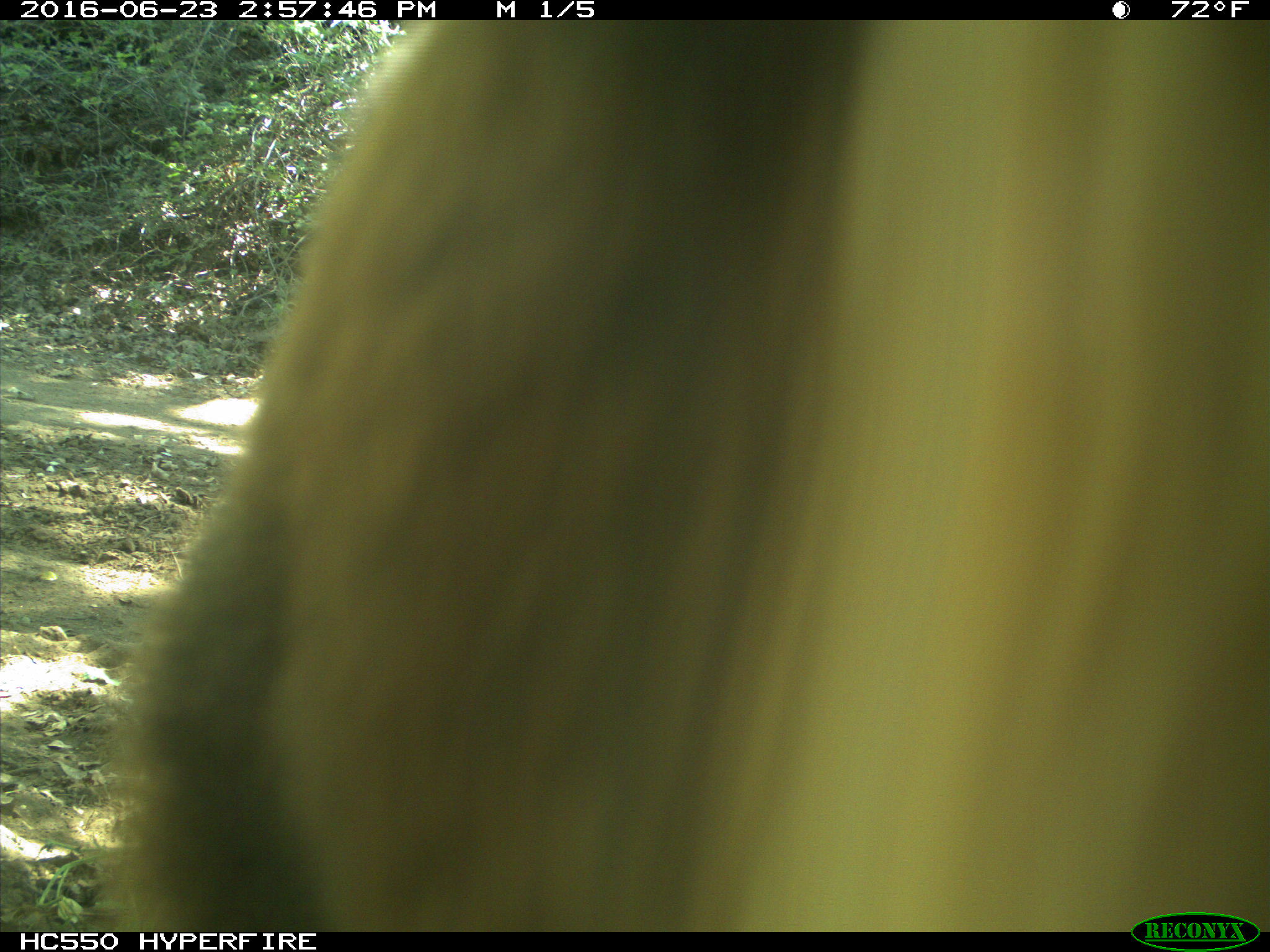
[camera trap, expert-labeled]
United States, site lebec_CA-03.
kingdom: Animalia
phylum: Chordata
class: Mammalia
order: Carnivora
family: Ursidae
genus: Ursus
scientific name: Ursus americanus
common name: american black bear